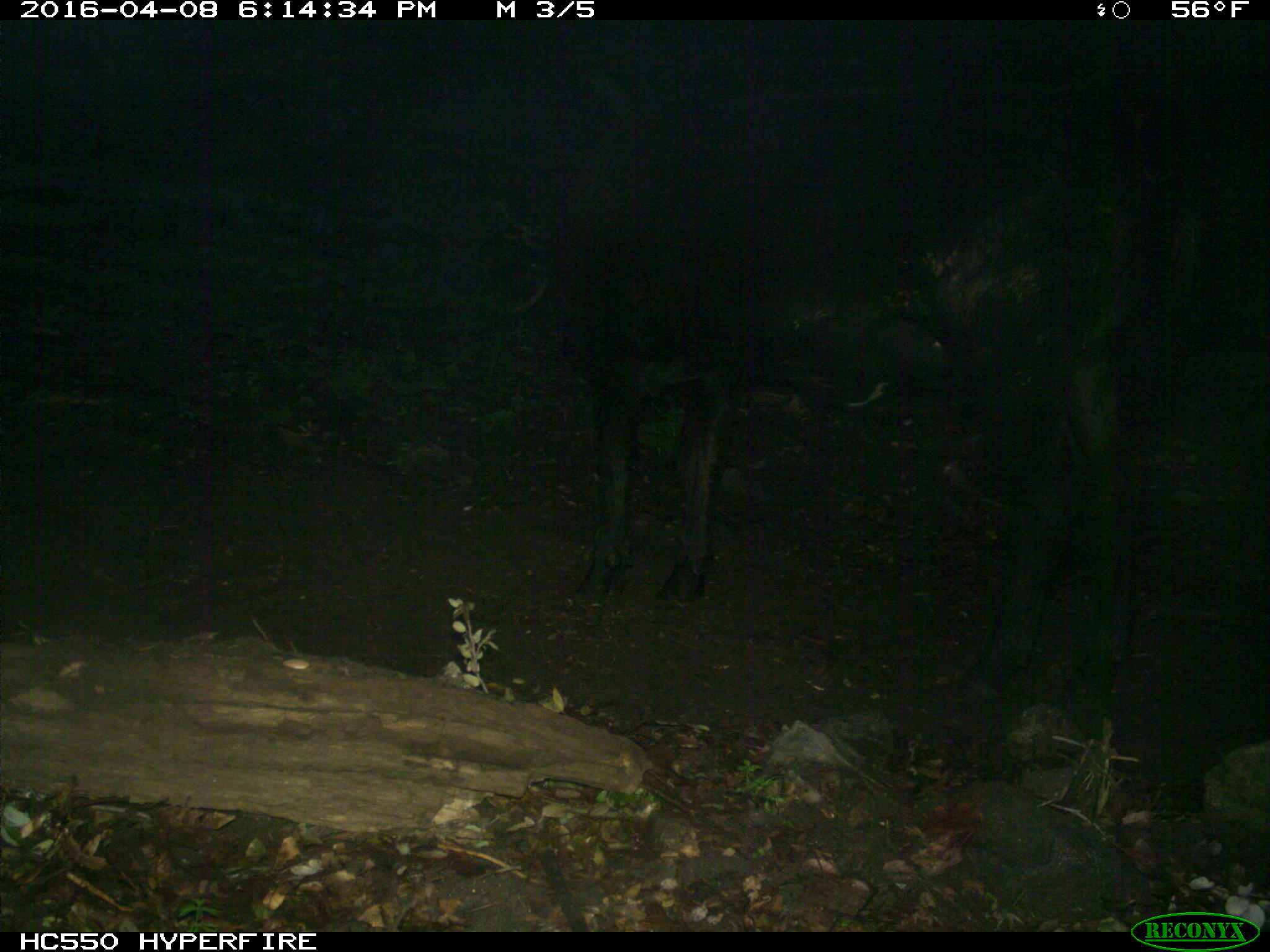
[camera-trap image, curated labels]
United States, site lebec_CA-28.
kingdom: Animalia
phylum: Chordata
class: Mammalia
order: Artiodactyla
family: Bovidae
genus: Bos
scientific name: Bos taurus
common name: domestic cow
Bos taurus (domestic cow).